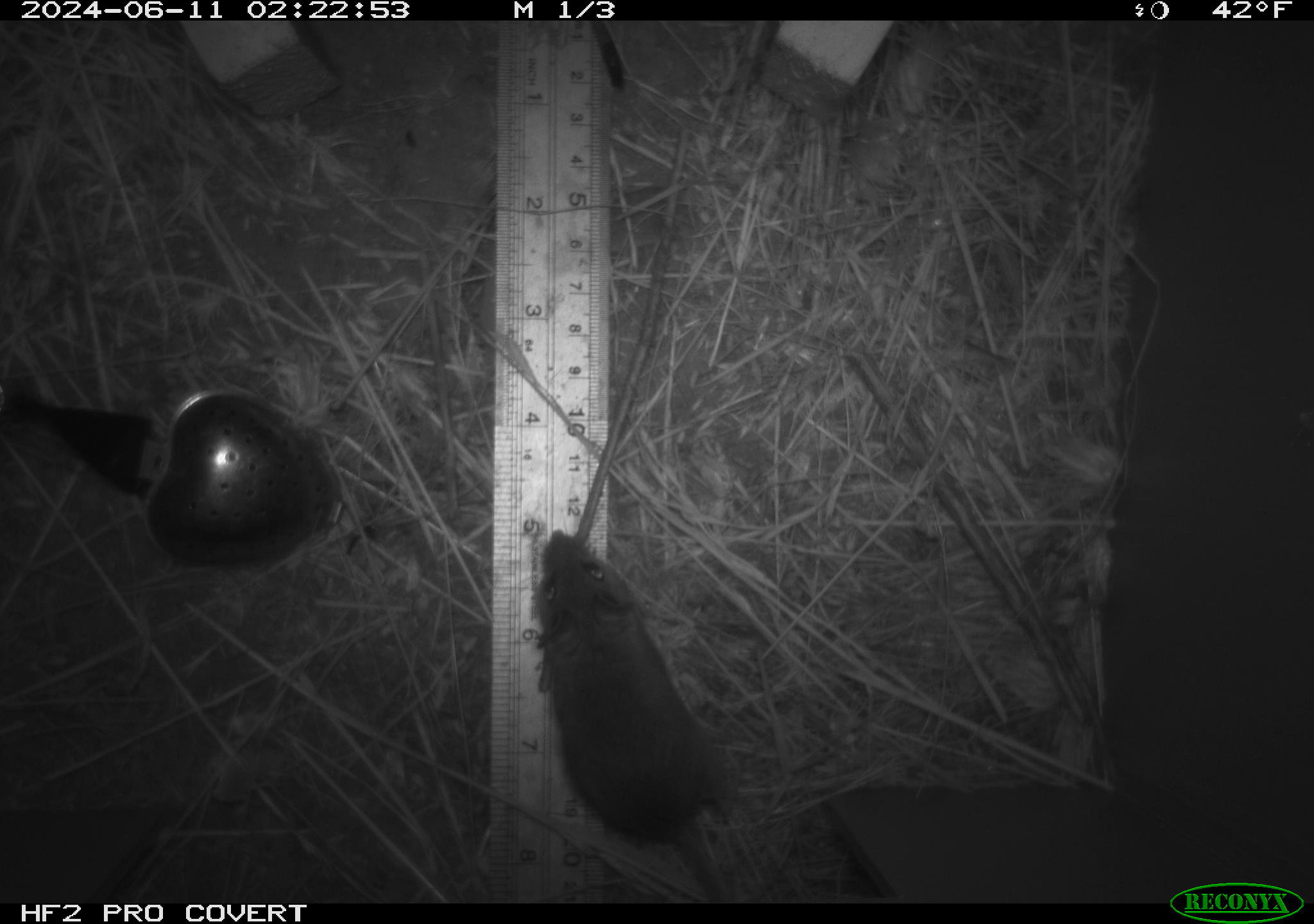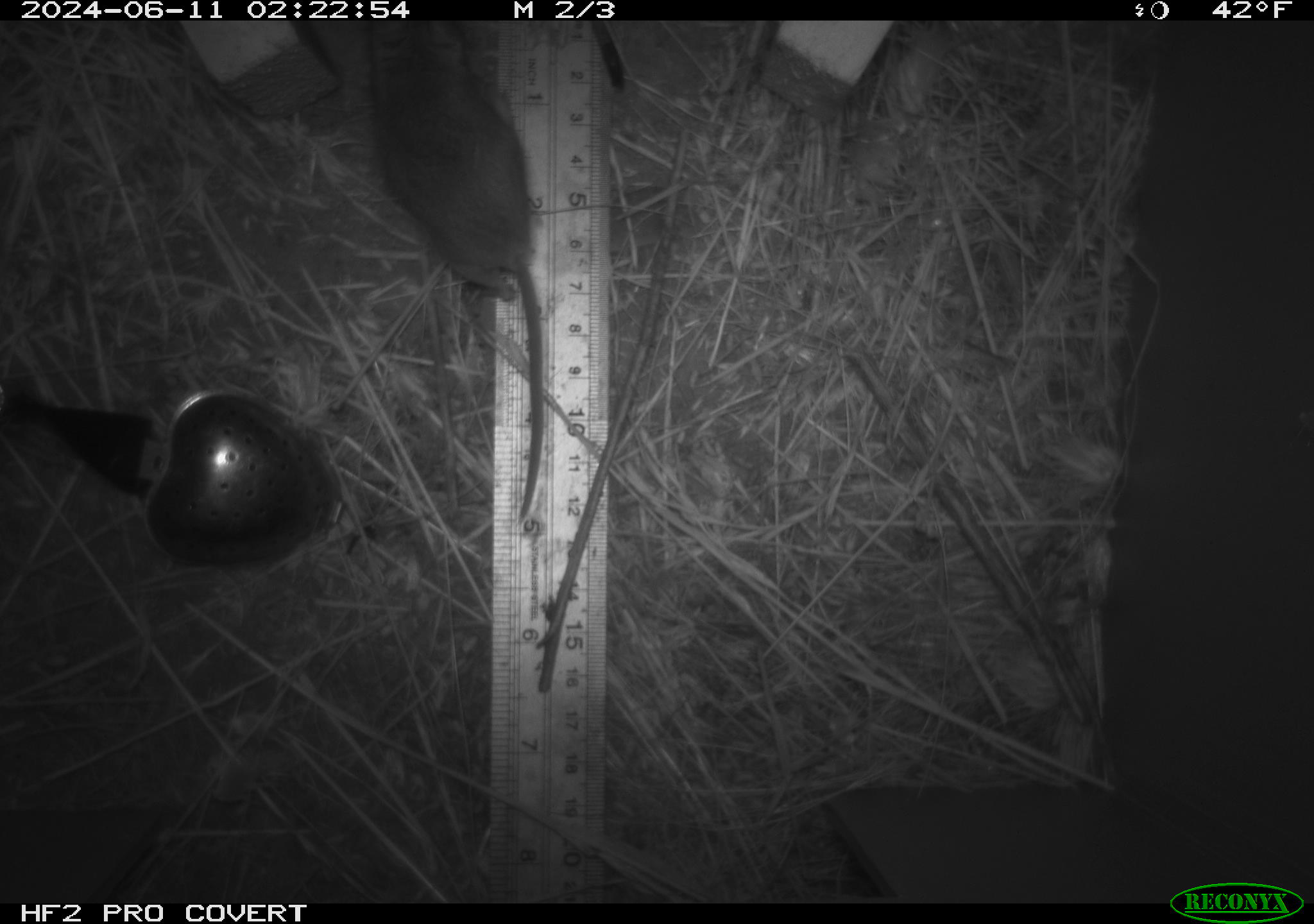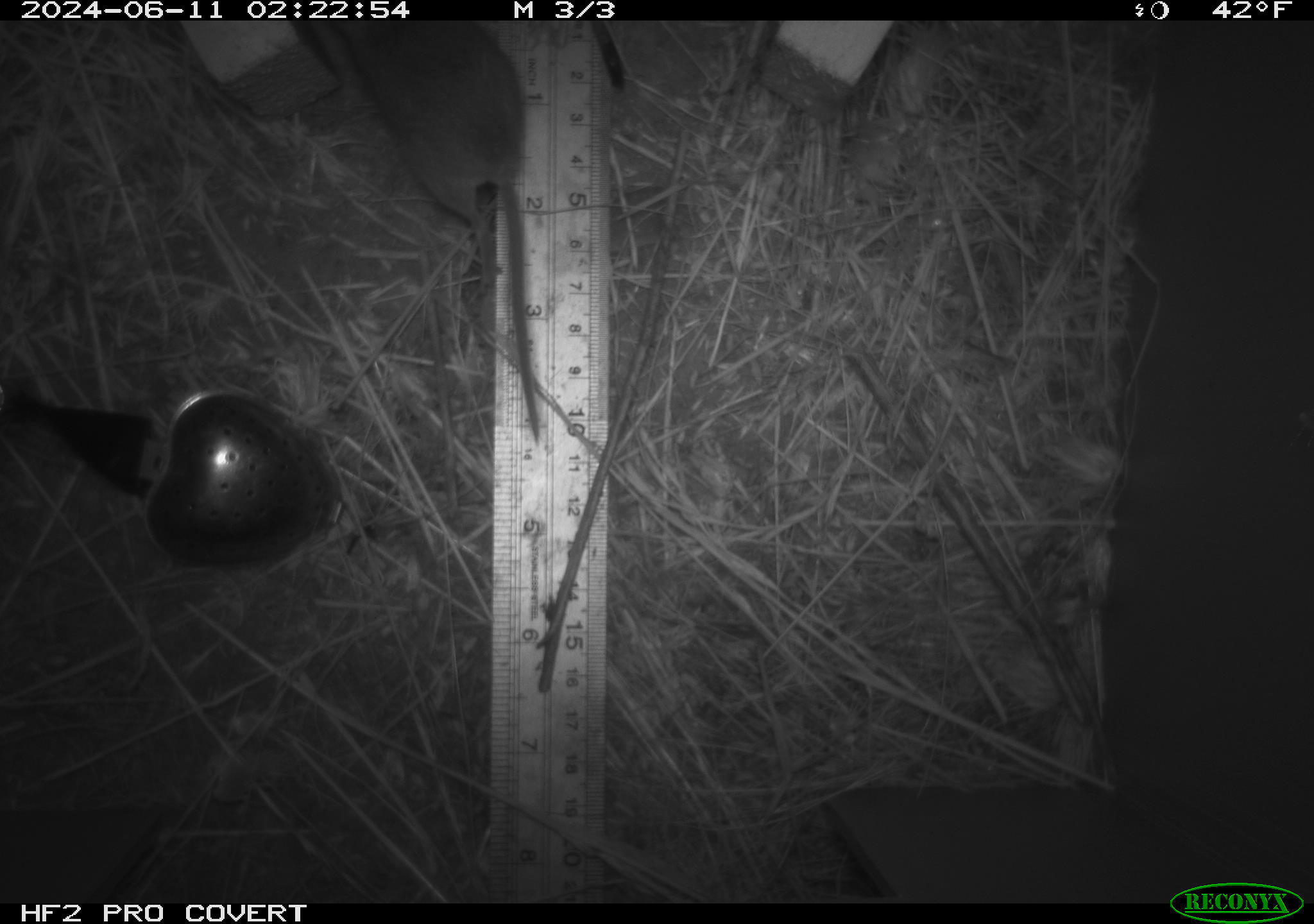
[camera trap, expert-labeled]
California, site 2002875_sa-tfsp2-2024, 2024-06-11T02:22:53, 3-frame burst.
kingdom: Animalia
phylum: Chordata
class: Mammalia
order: Rodentia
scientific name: Rodentia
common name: mouse species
Mouse species (Rodentia).